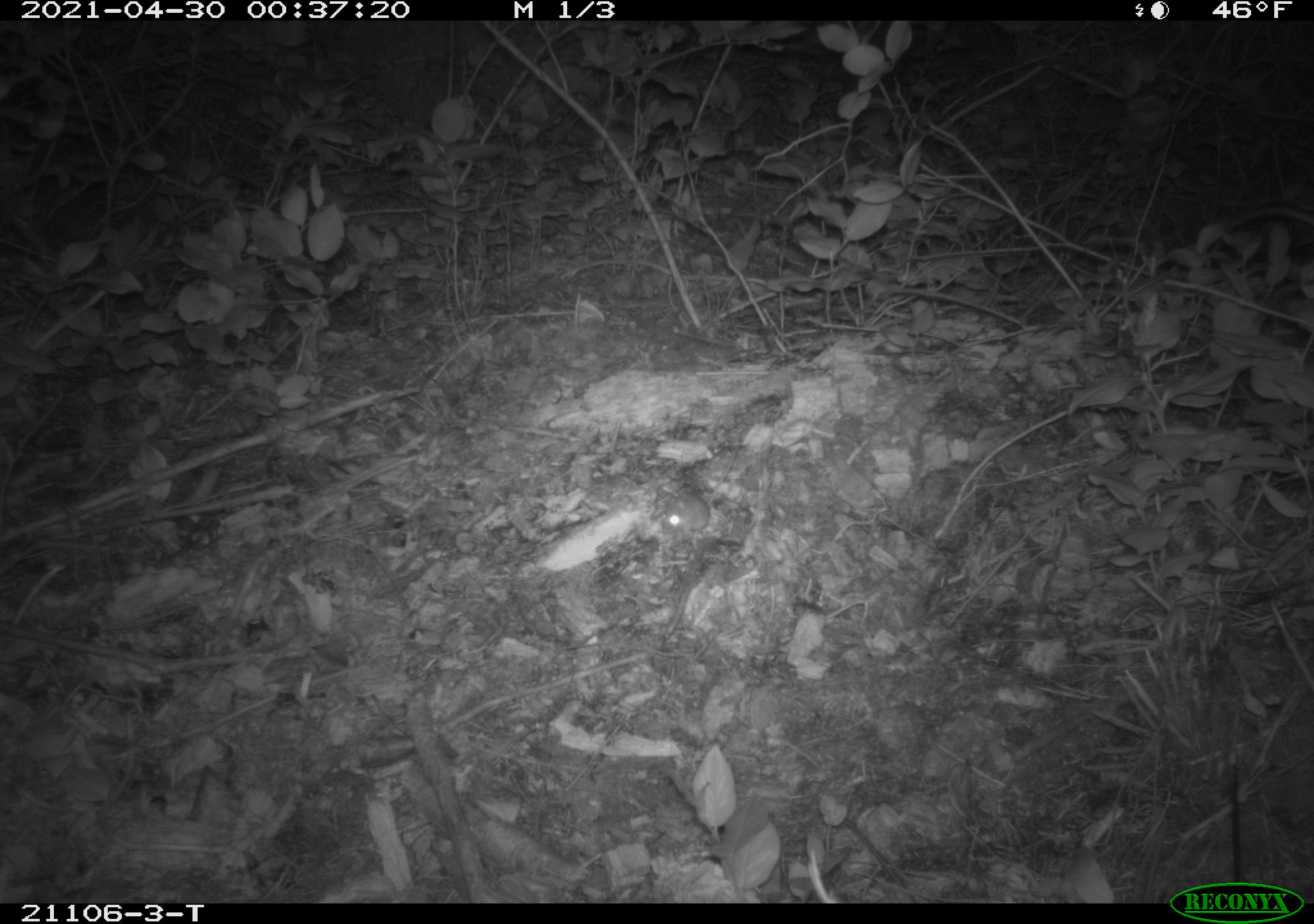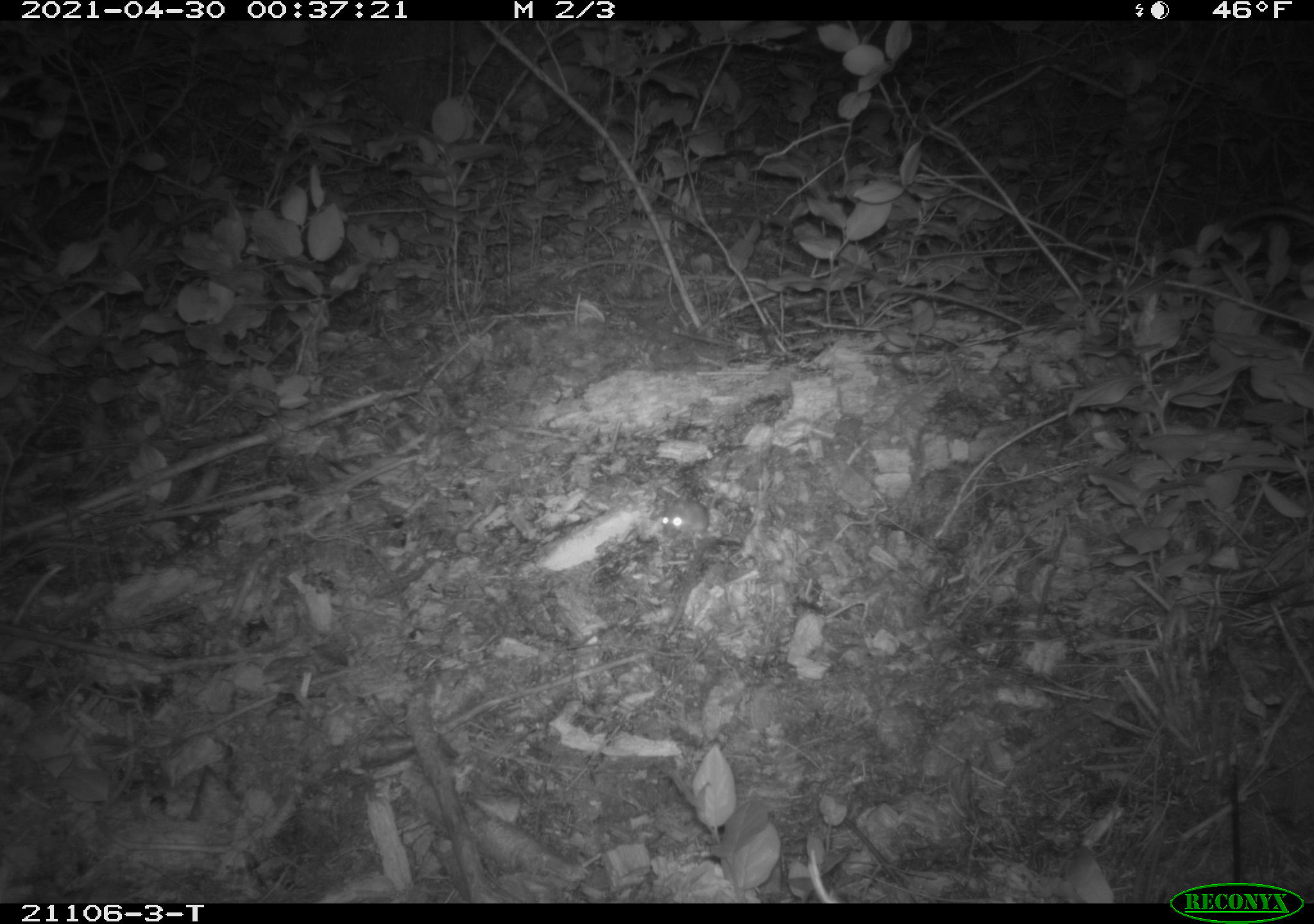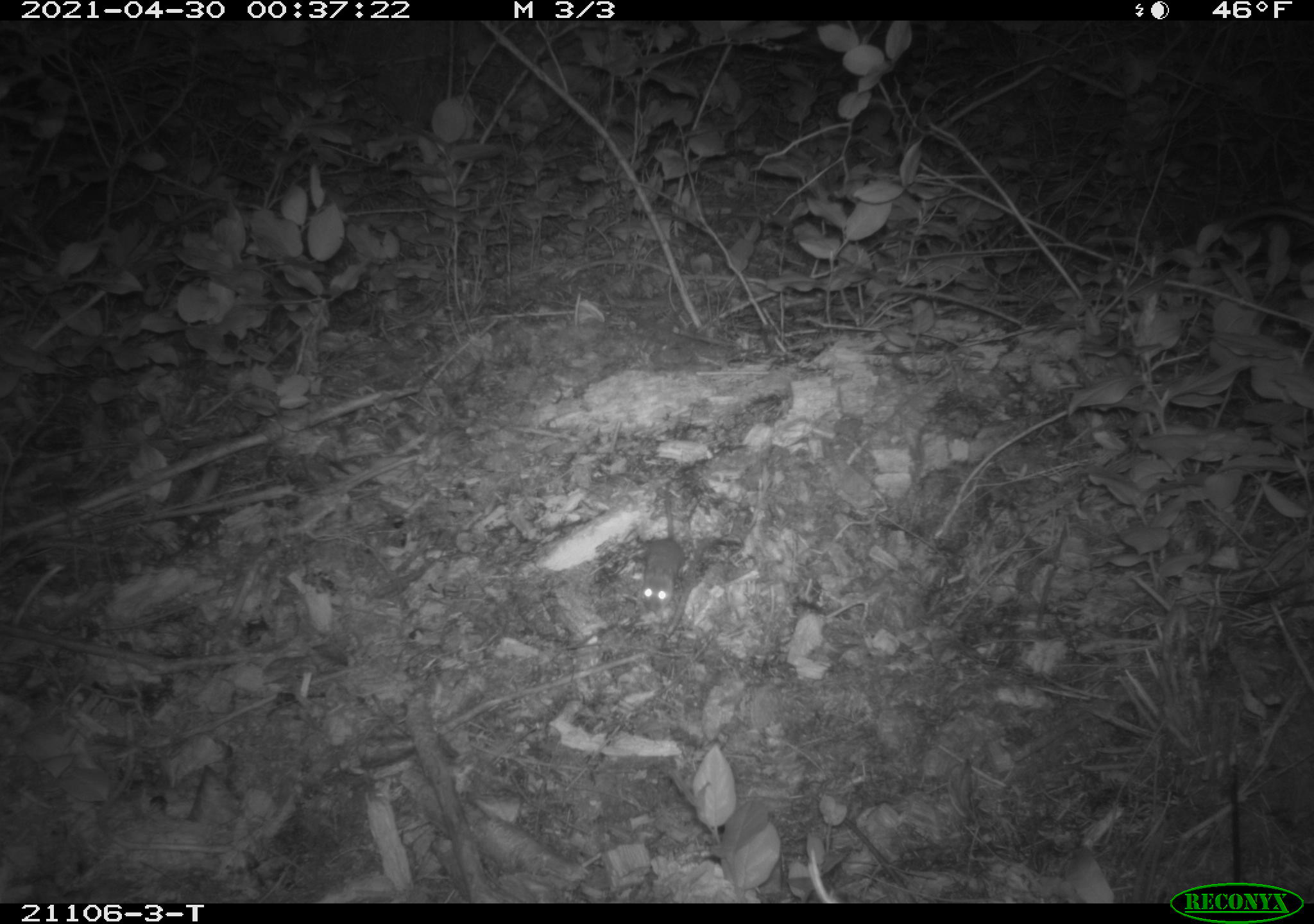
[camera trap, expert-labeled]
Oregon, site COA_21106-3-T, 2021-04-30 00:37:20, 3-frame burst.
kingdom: Animalia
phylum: Chordata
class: Mammalia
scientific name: Mammalia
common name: small mammal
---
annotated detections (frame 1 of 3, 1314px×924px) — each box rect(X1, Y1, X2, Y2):
small mammal: rect(645, 440, 738, 556)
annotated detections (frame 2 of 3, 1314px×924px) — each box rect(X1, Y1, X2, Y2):
small mammal: rect(652, 427, 762, 561)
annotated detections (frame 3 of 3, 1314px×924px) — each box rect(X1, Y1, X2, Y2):
small mammal: rect(595, 457, 760, 637)